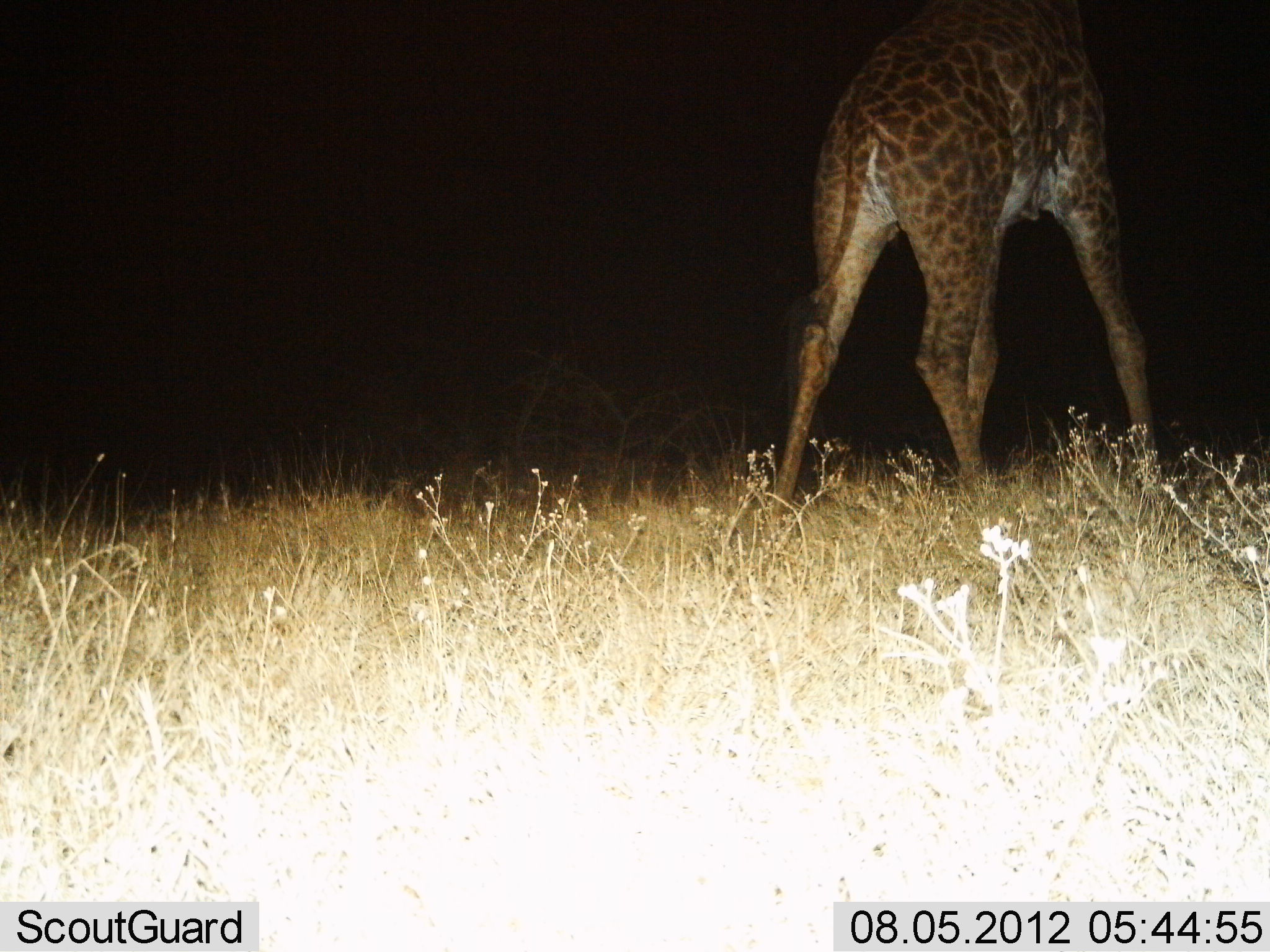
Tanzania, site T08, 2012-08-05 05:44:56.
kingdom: Animalia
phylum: Chordata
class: Mammalia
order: Artiodactyla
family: Giraffidae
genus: Giraffa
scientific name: Giraffa camelopardalis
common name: giraffe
Giraffe (Giraffa camelopardalis), count 1. Behavior (volunteer vote fractions): standing 70%, resting 0%, moving 30%, interacting 0%. Young present (vote fraction): 0%. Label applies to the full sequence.